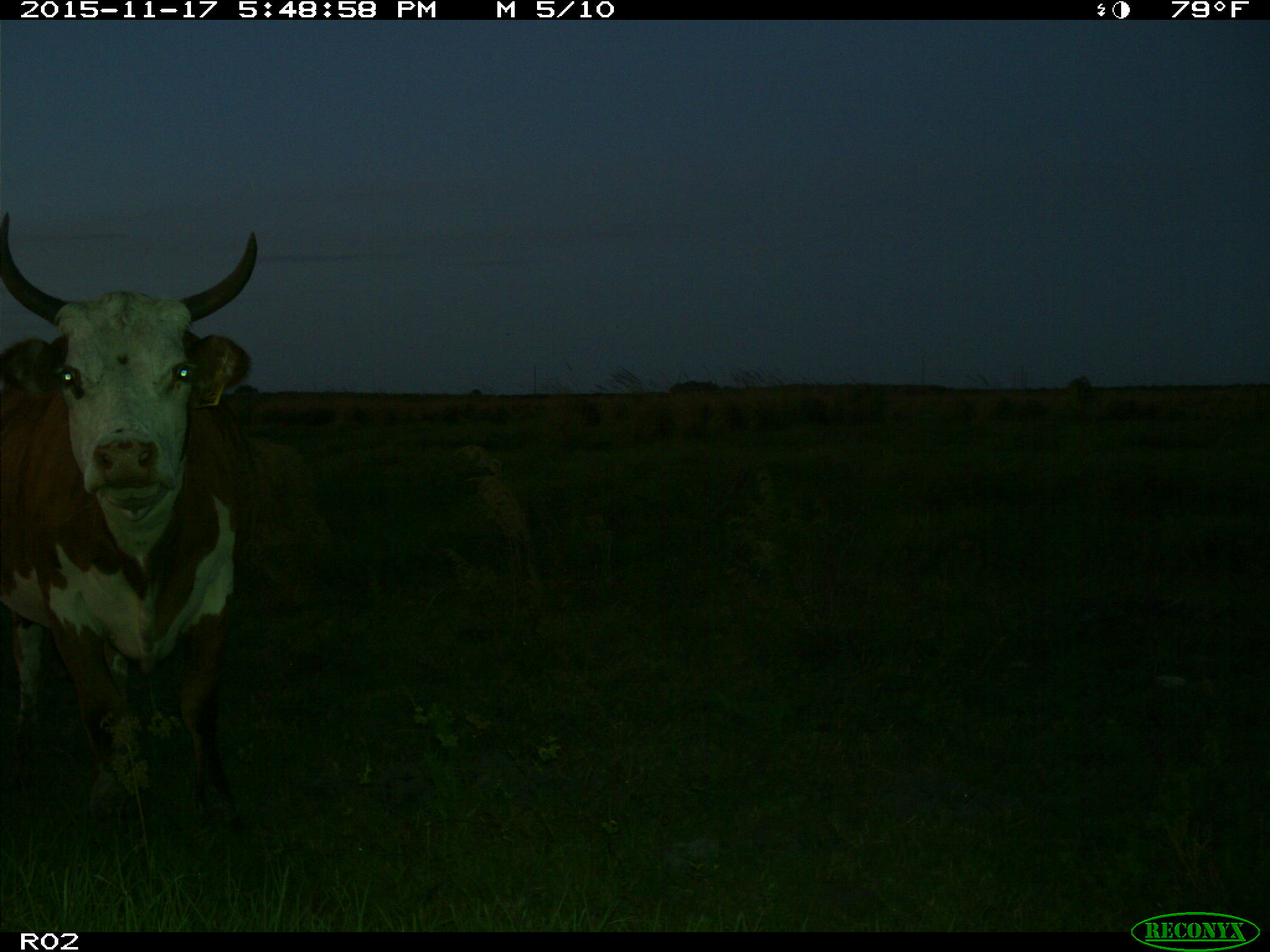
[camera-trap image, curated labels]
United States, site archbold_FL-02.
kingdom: Animalia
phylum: Chordata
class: Mammalia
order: Artiodactyla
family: Bovidae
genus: Bos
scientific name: Bos taurus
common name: domestic cow